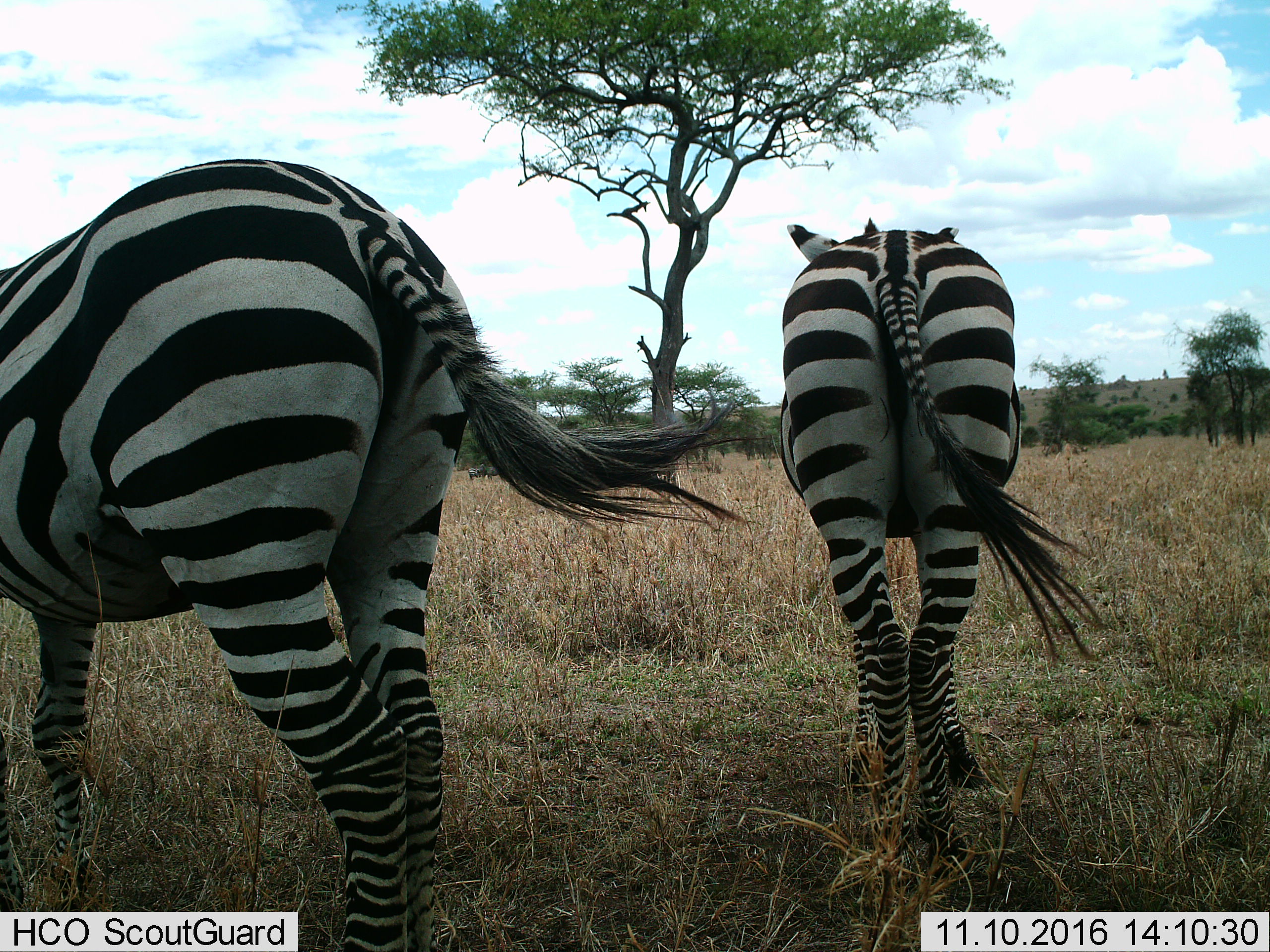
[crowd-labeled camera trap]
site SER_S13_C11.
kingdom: Animalia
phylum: Chordata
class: Mammalia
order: Perissodactyla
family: Equidae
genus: Equus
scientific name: Equus quagga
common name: plains zebra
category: zebraplains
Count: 2.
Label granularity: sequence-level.